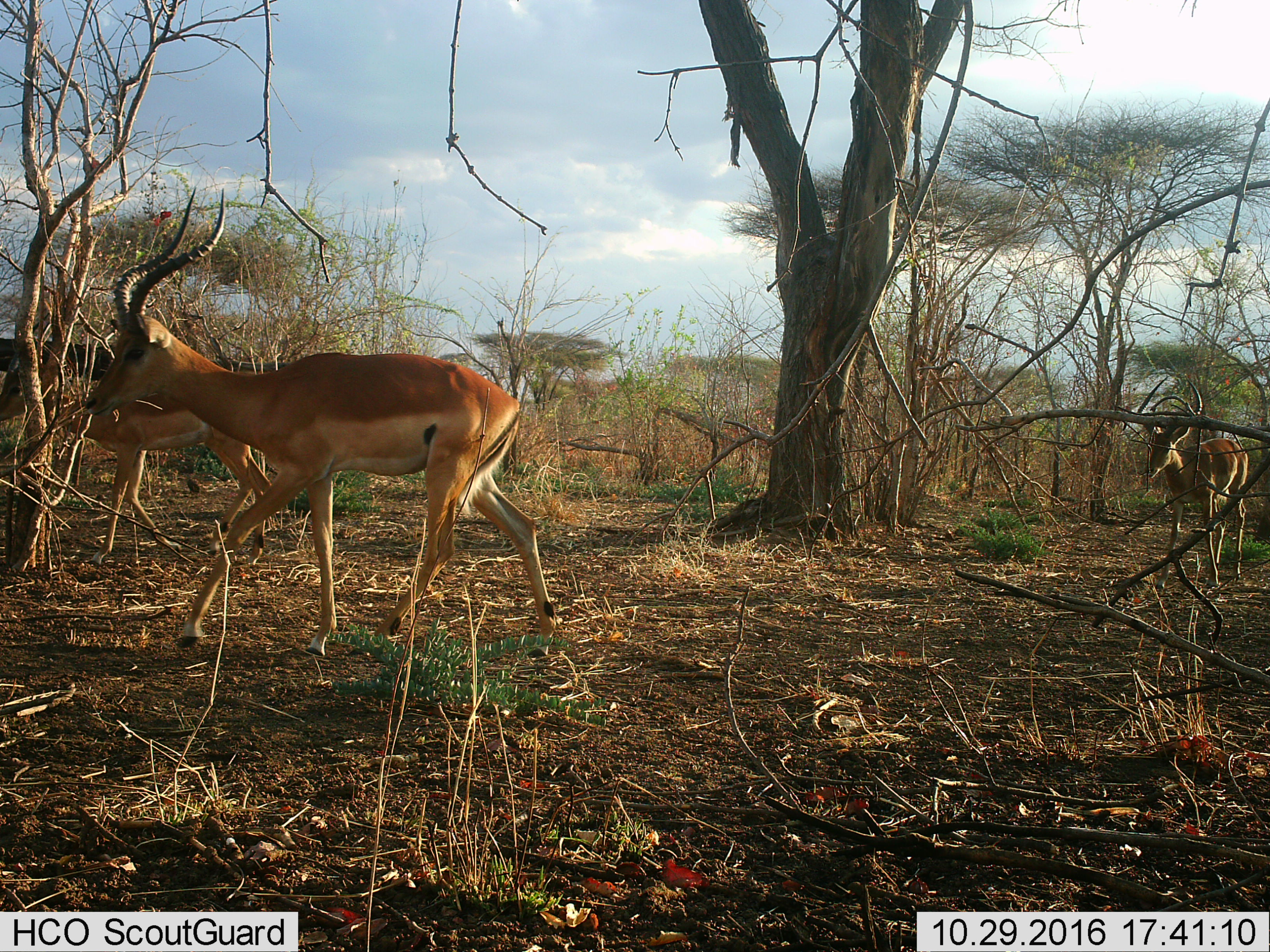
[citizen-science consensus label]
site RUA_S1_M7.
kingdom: Animalia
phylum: Chordata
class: Mammalia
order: Artiodactyla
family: Bovidae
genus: Aepyceros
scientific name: Aepyceros melampus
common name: impala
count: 3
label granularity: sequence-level